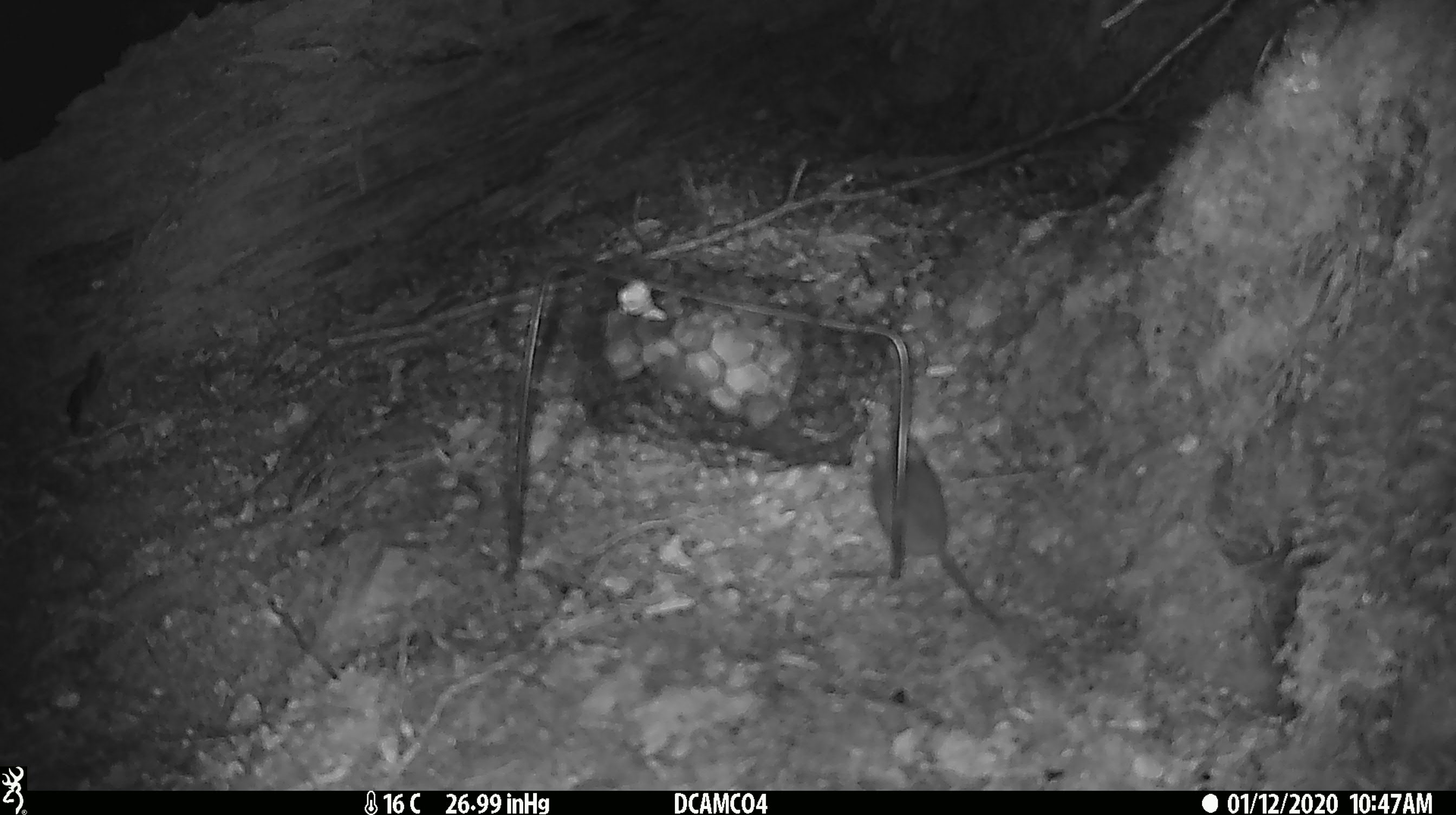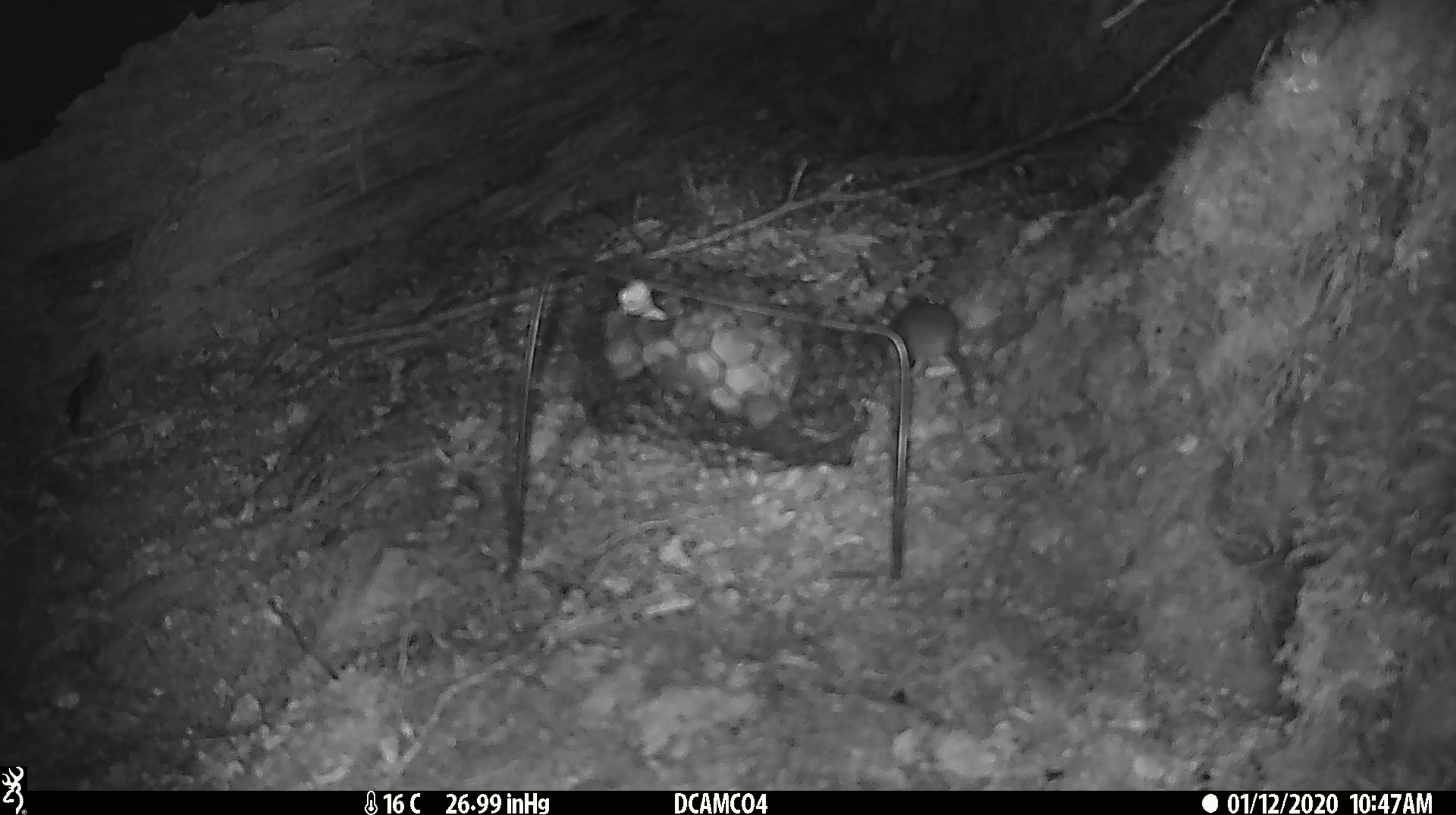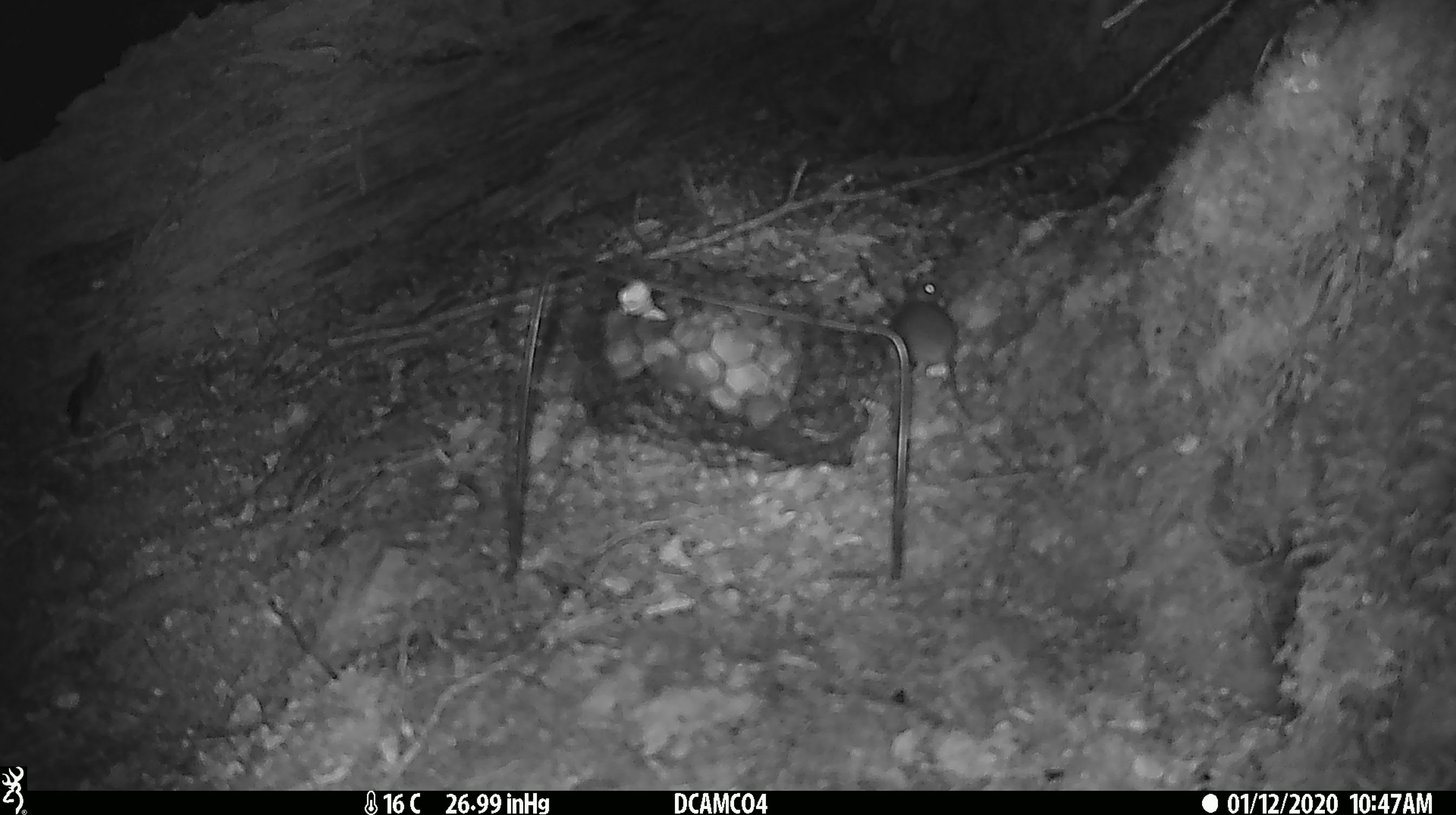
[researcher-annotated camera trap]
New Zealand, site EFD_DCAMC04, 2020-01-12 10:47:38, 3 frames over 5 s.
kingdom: Animalia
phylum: Chordata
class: Mammalia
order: Rodentia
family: Muridae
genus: Mus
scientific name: Mus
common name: mouse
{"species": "mouse (Mus)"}